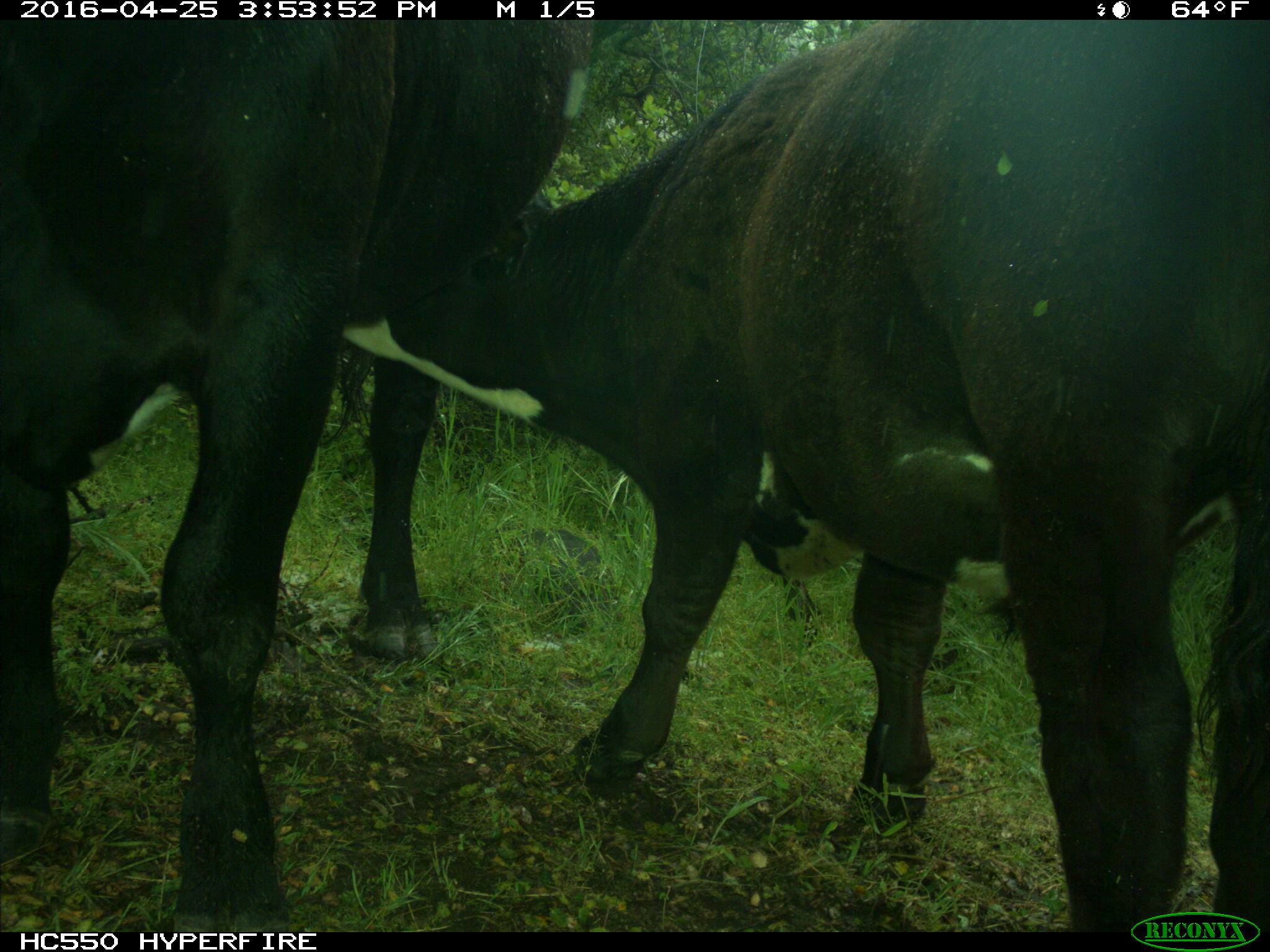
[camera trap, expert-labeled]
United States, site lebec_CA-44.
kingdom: Animalia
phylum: Chordata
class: Mammalia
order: Artiodactyla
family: Bovidae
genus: Bos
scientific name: Bos taurus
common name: domestic cow